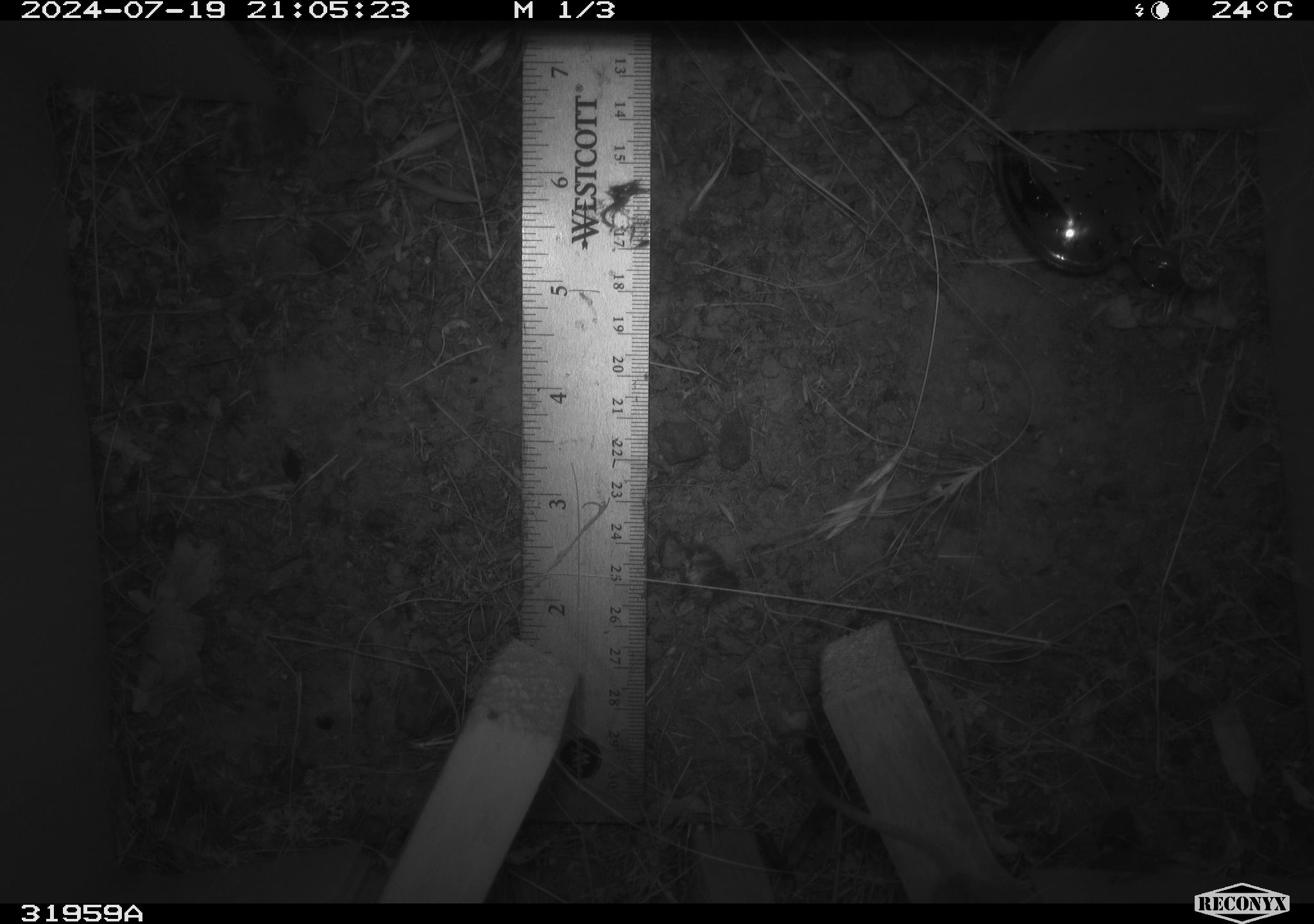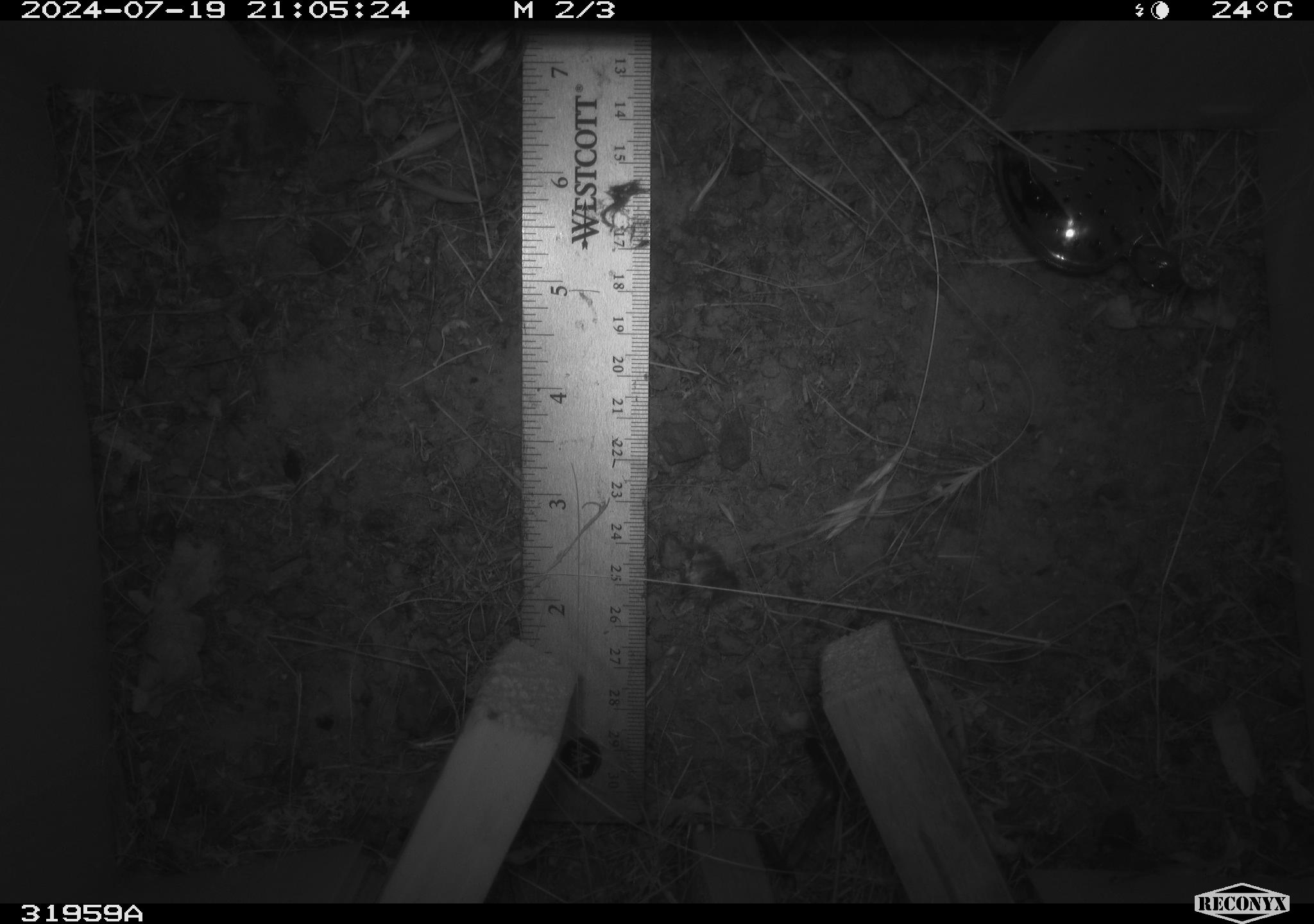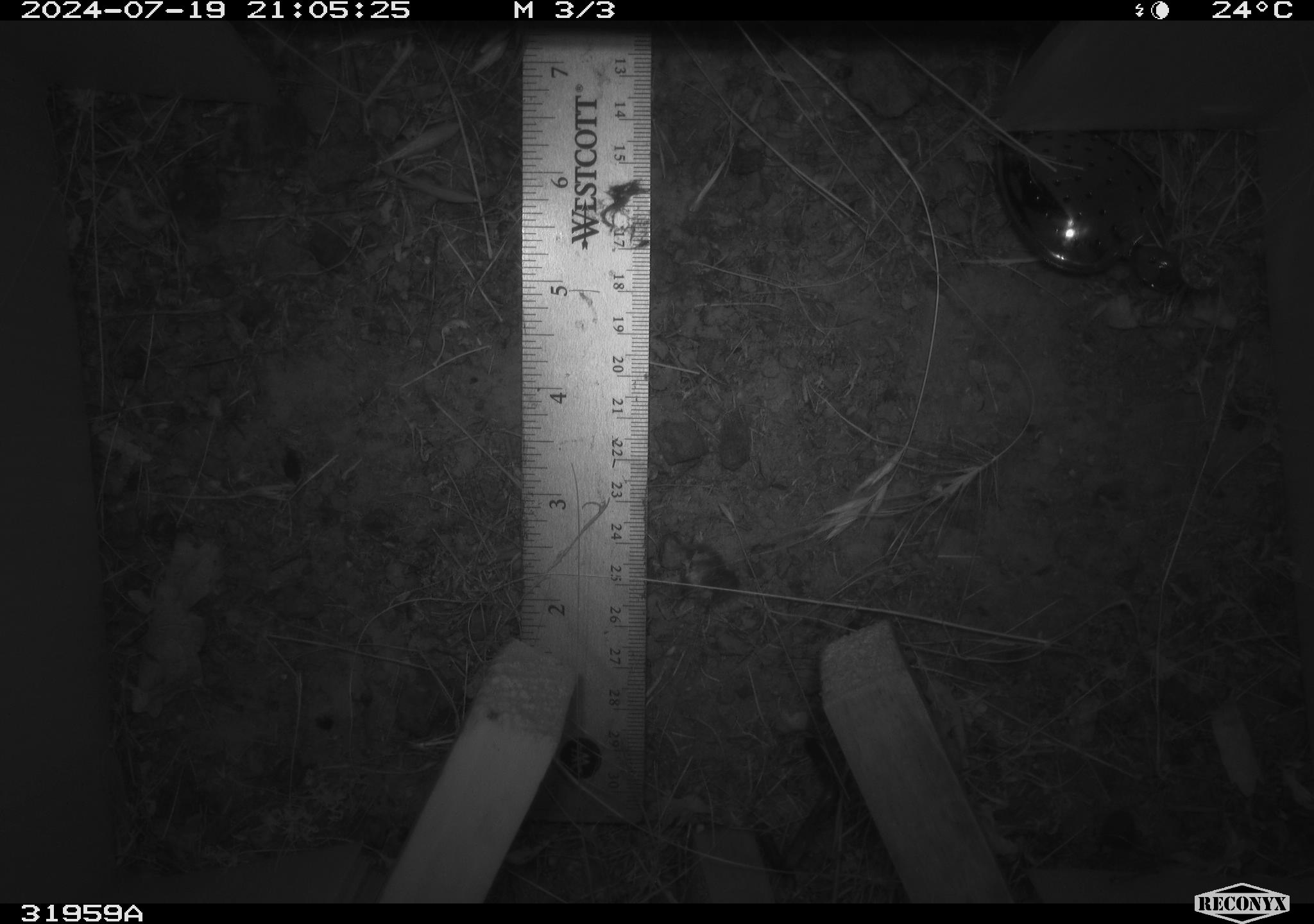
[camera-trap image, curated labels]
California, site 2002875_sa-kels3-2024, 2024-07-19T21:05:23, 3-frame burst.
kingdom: Animalia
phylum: Chordata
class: Mammalia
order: Rodentia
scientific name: Rodentia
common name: mouse species